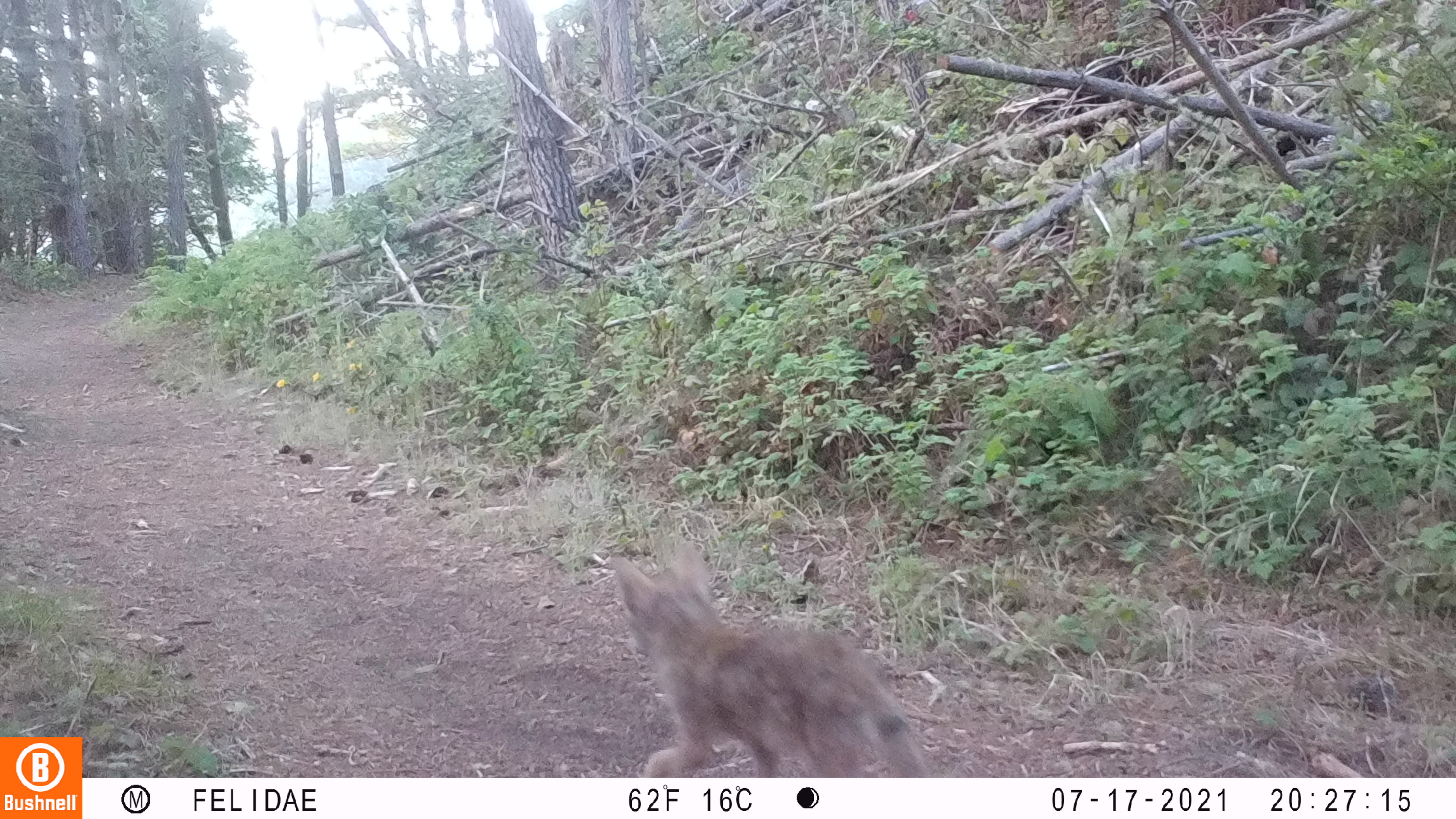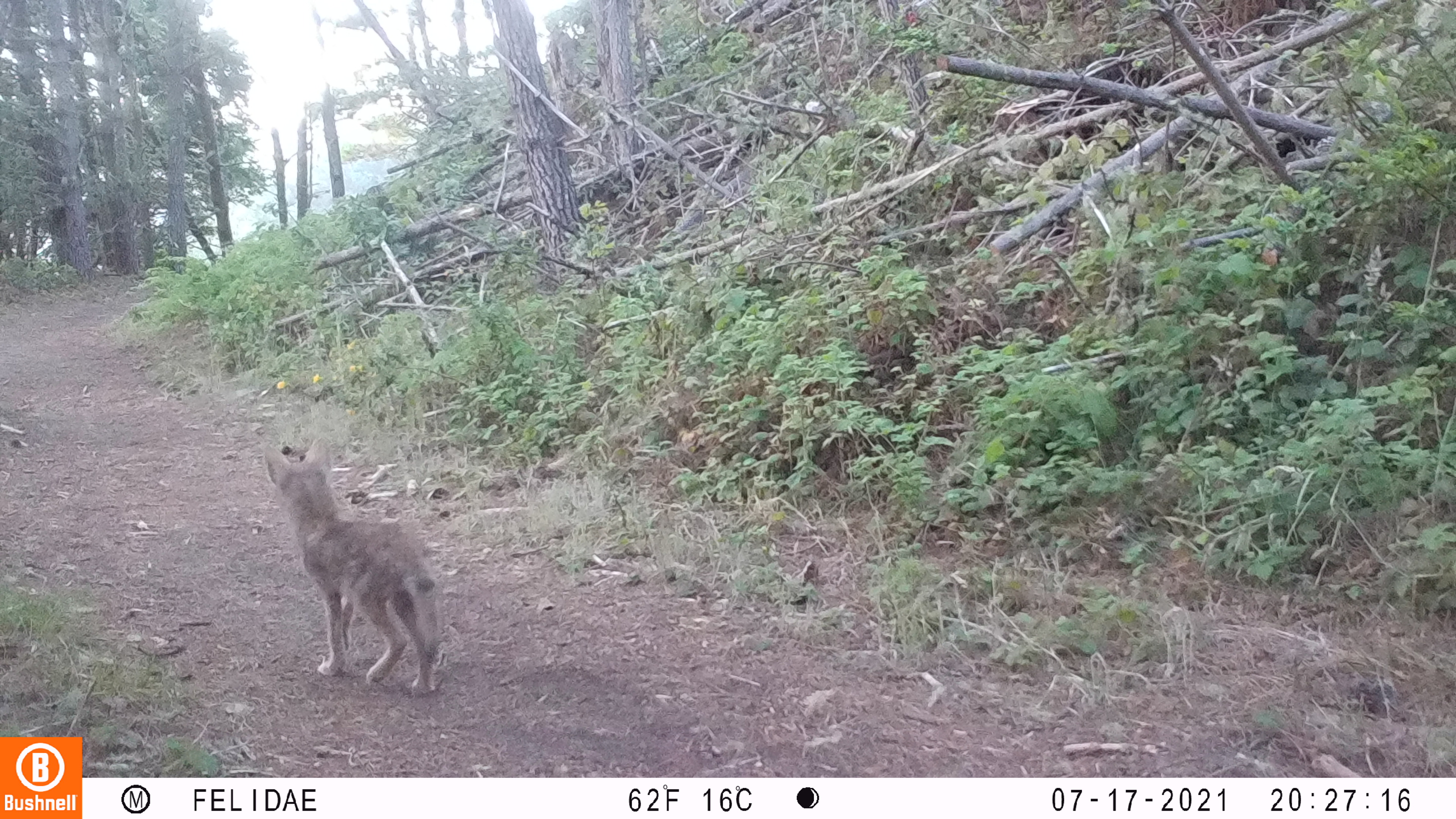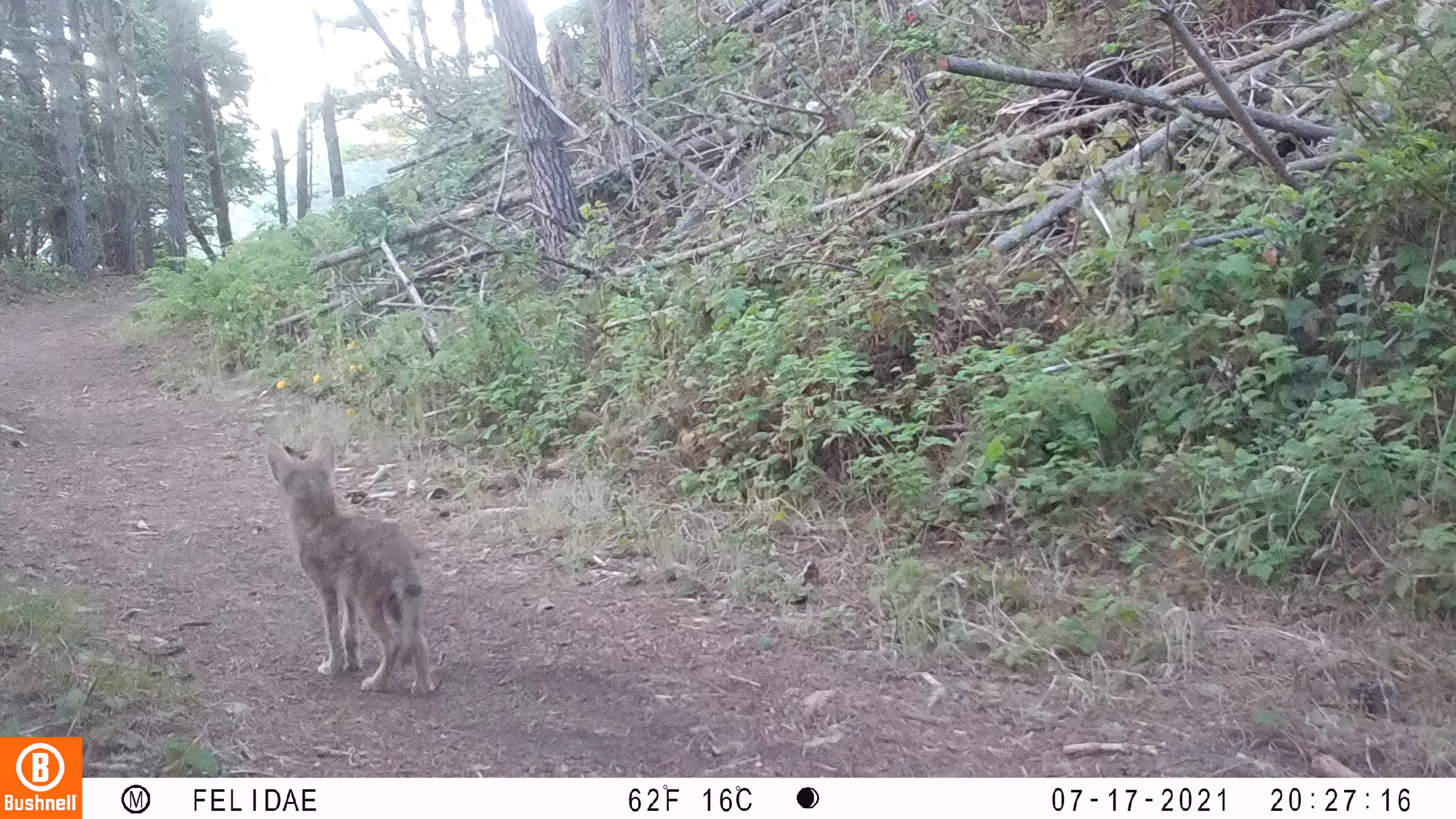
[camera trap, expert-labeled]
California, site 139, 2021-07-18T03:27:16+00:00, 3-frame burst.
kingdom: Animalia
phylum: Chordata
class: Mammalia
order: Carnivora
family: Canidae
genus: Canis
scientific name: Canis latrans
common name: coyote